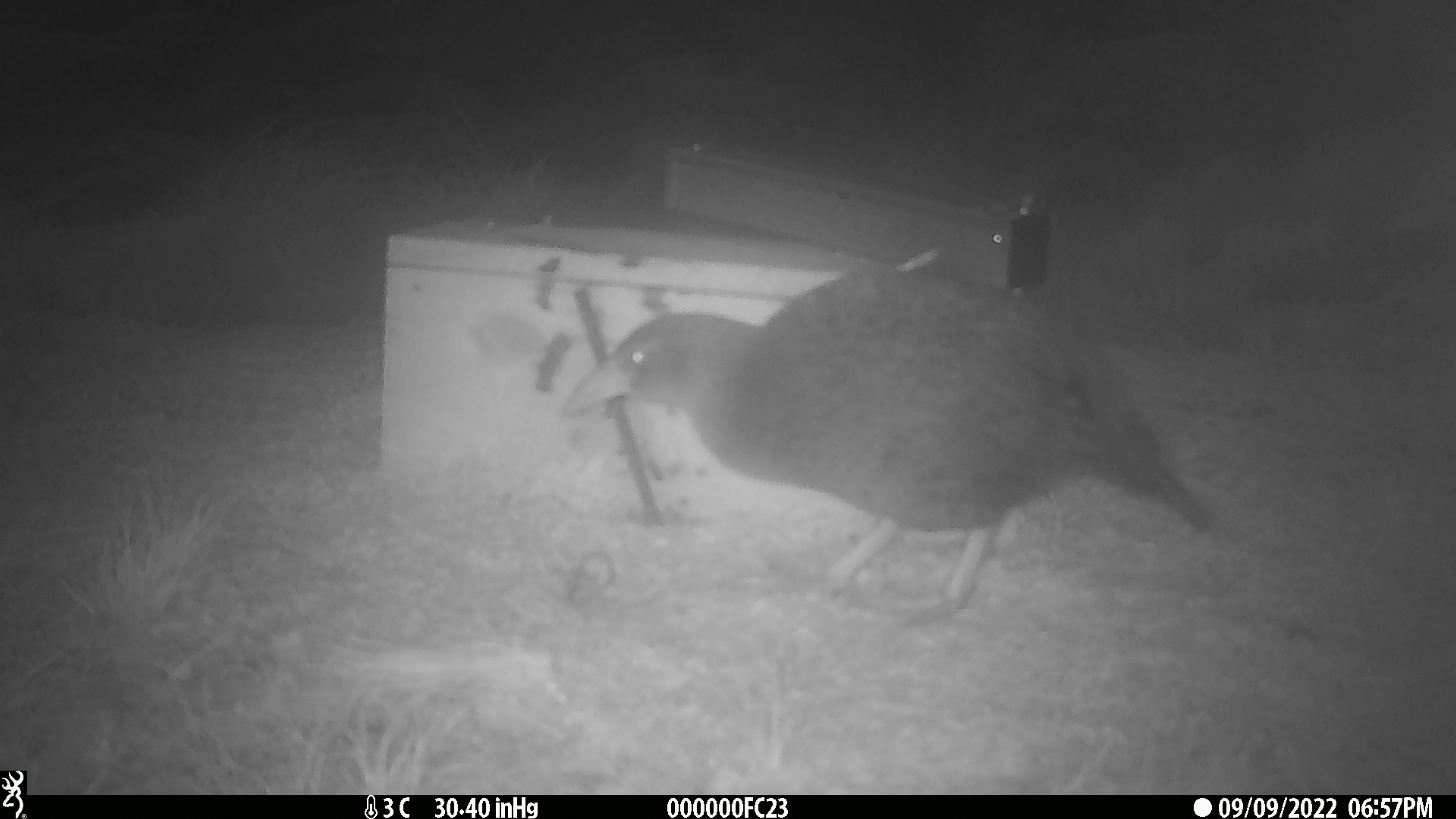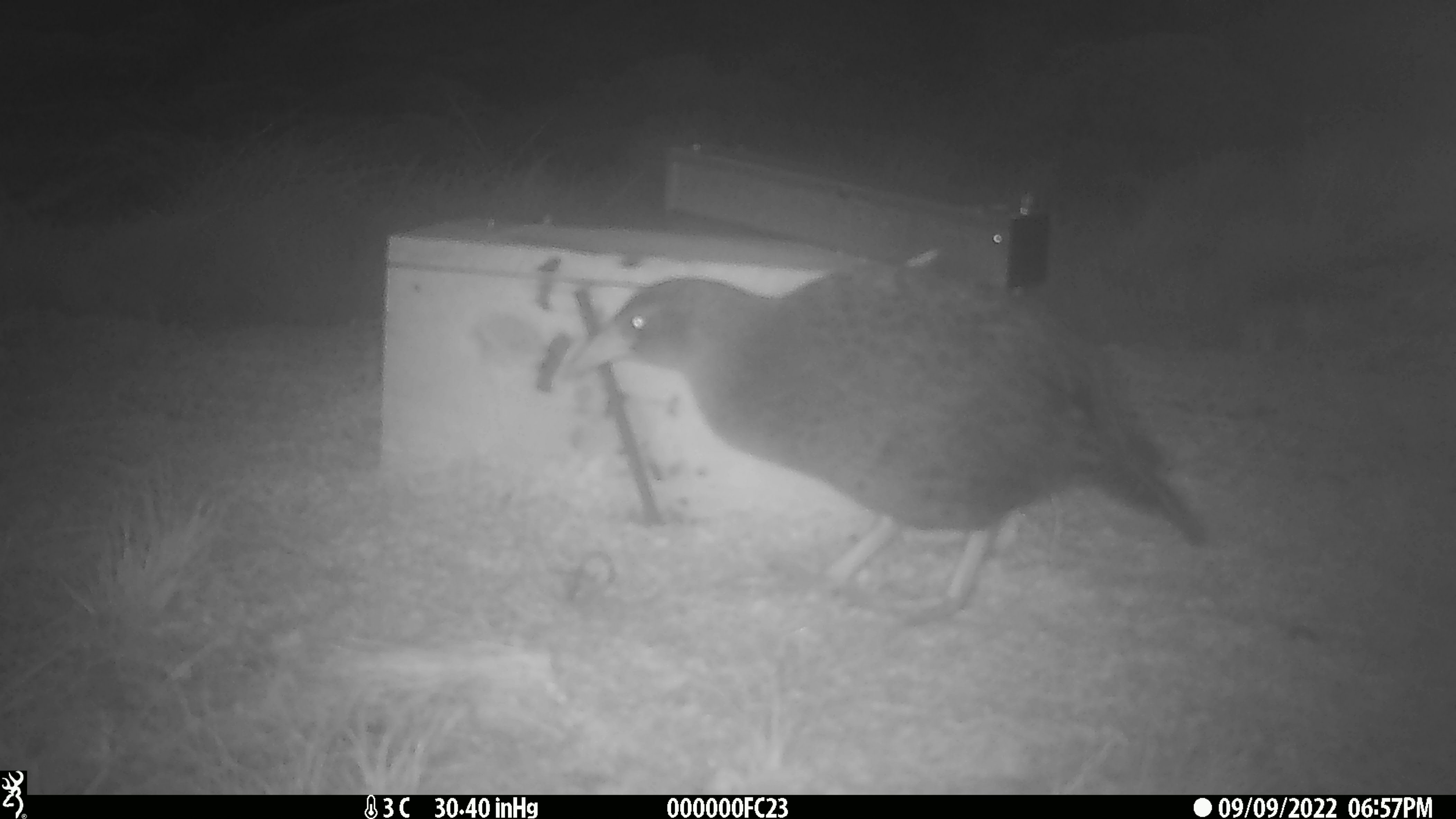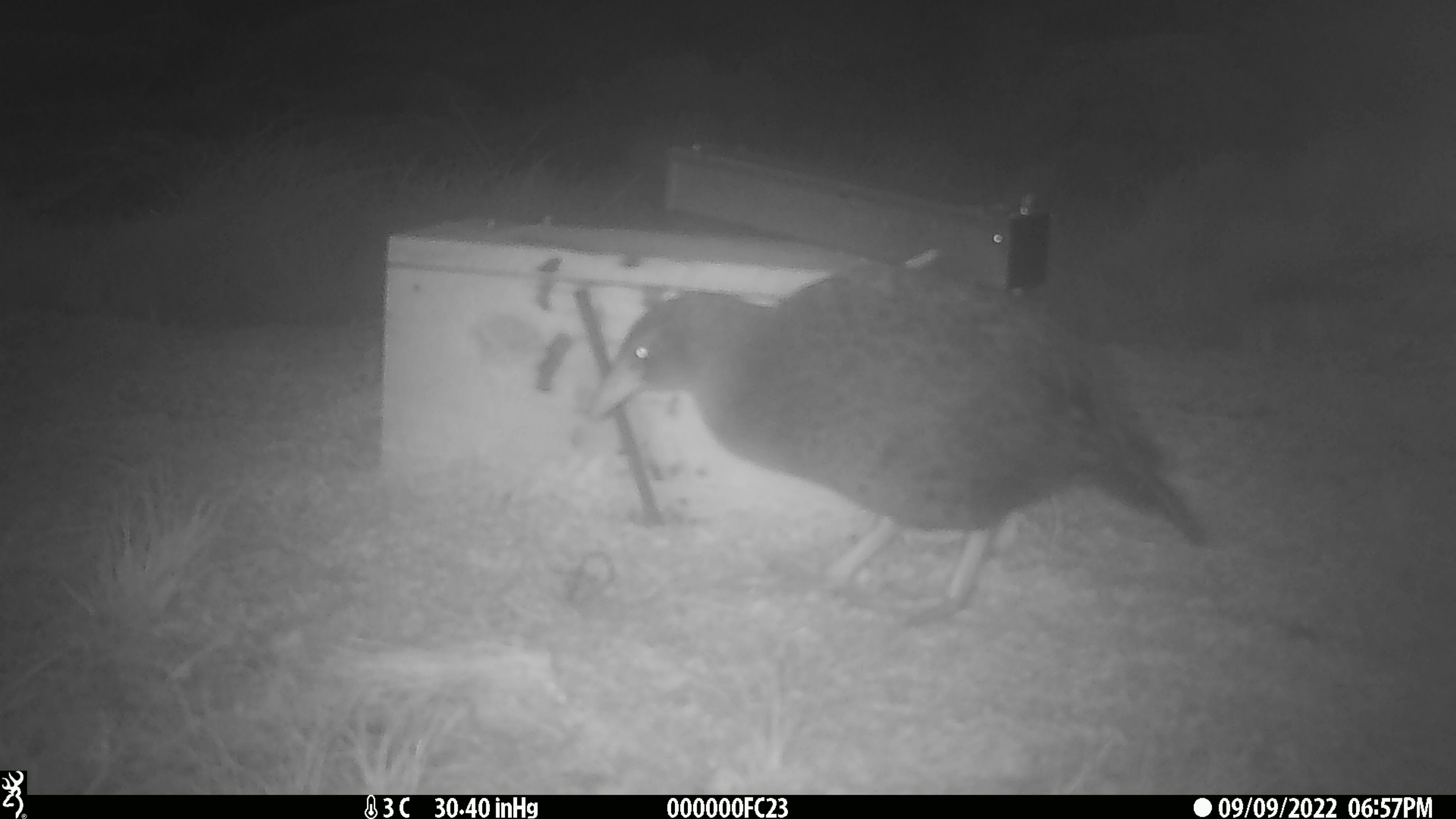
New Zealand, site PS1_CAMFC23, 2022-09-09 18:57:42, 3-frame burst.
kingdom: Animalia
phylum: Chordata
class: Aves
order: Gruiformes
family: Rallidae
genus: Gallirallus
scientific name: Gallirallus australis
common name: weka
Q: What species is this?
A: Weka (Gallirallus australis).